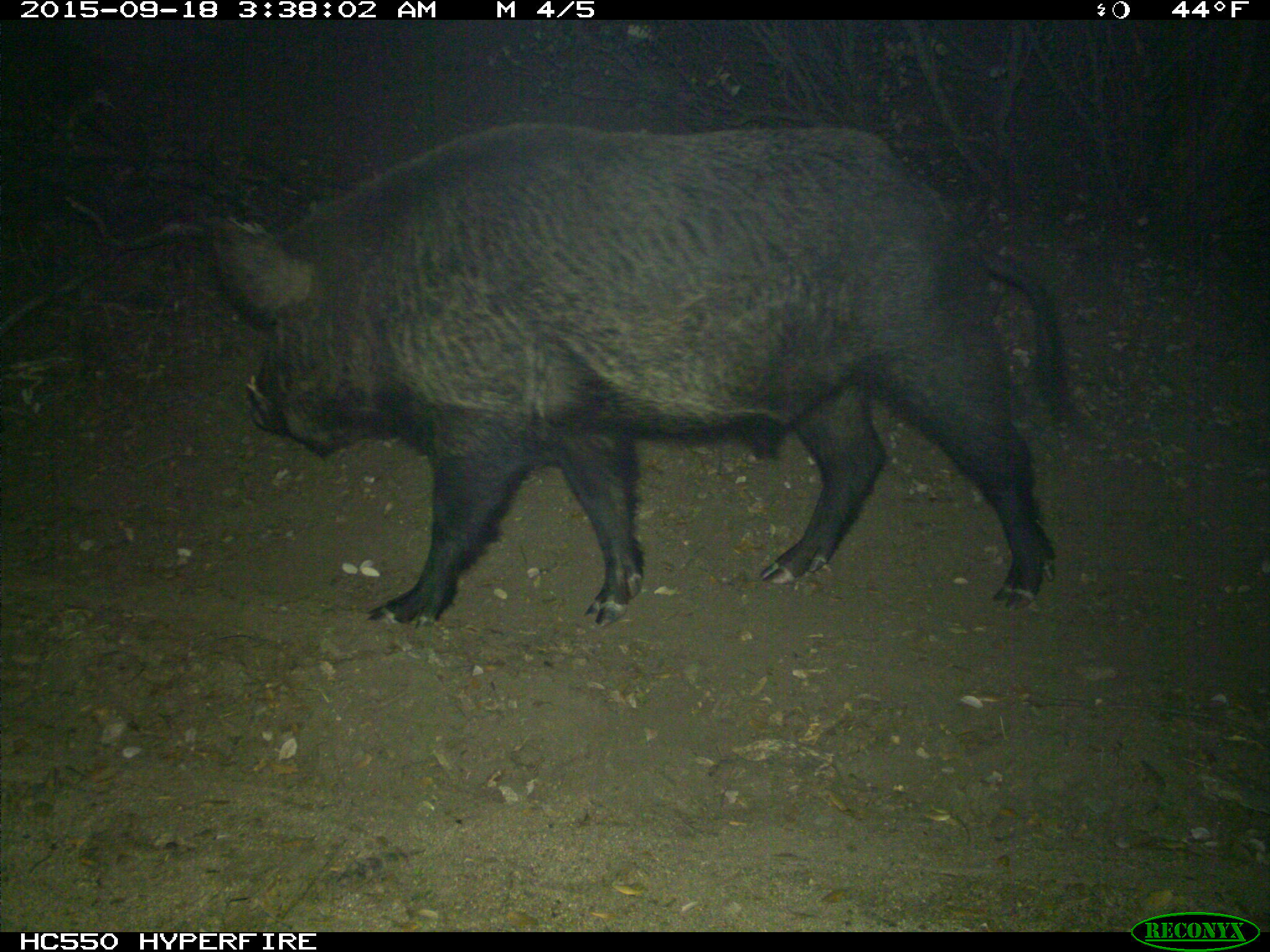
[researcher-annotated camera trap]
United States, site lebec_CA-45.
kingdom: Animalia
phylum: Chordata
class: Mammalia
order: Artiodactyla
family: Suidae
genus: Sus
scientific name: Sus scrofa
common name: wild boar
Sus scrofa (wild boar).